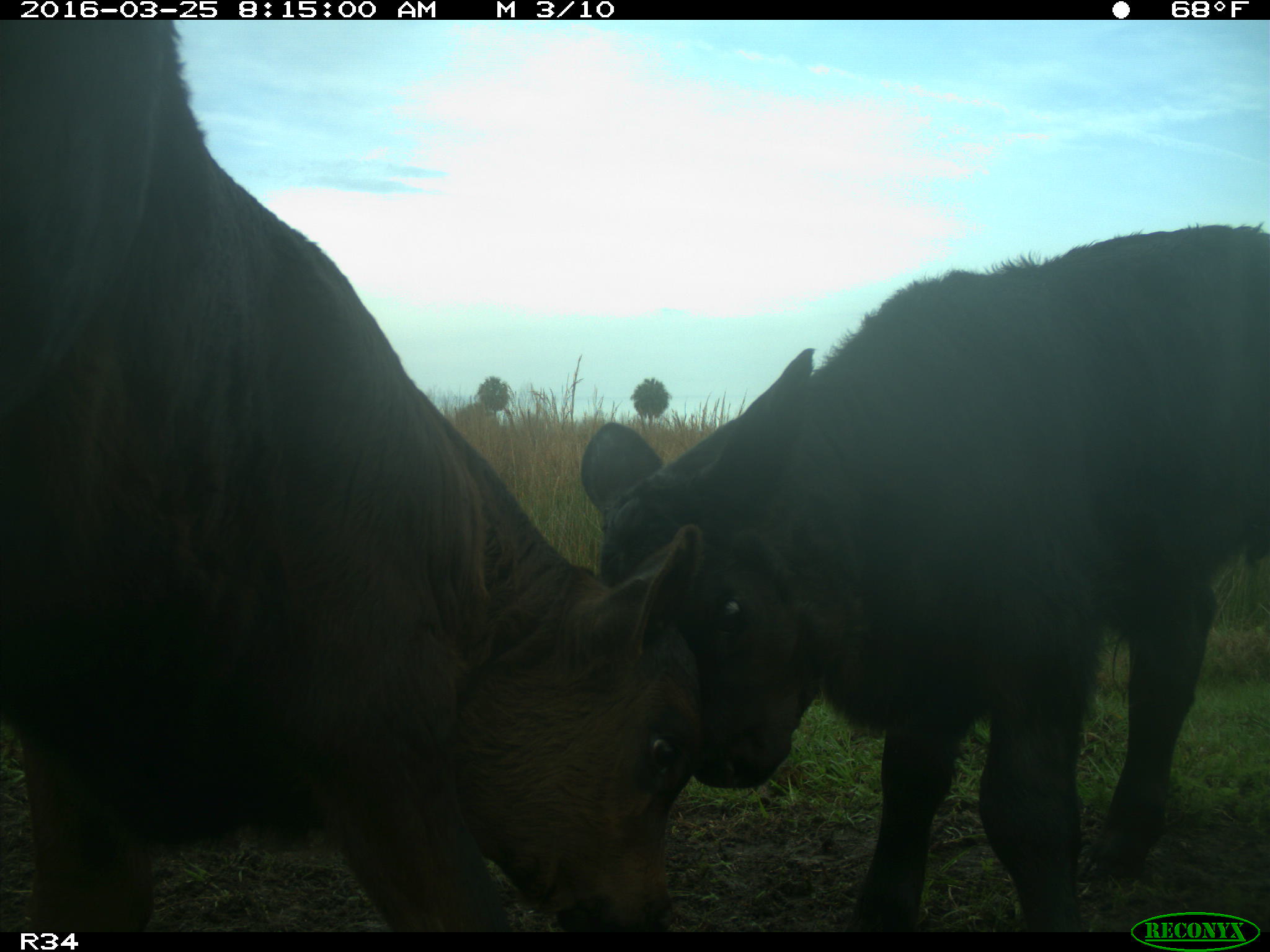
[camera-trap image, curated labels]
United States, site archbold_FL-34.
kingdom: Animalia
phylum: Chordata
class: Mammalia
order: Artiodactyla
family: Bovidae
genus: Bos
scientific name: Bos taurus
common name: domestic cow